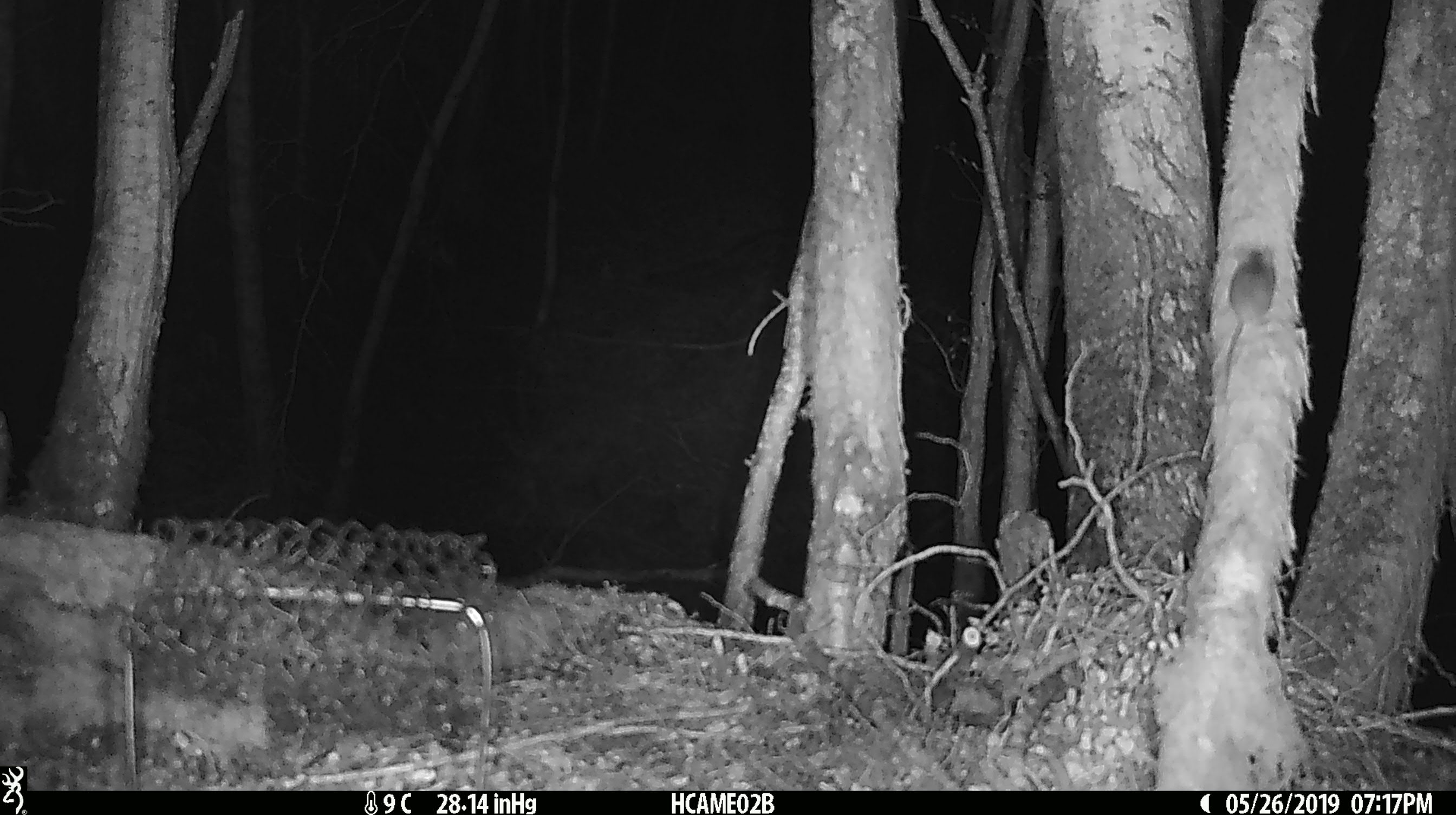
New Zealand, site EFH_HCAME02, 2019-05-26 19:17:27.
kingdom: Animalia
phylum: Chordata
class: Mammalia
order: Rodentia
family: Muridae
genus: Mus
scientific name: Mus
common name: mouse